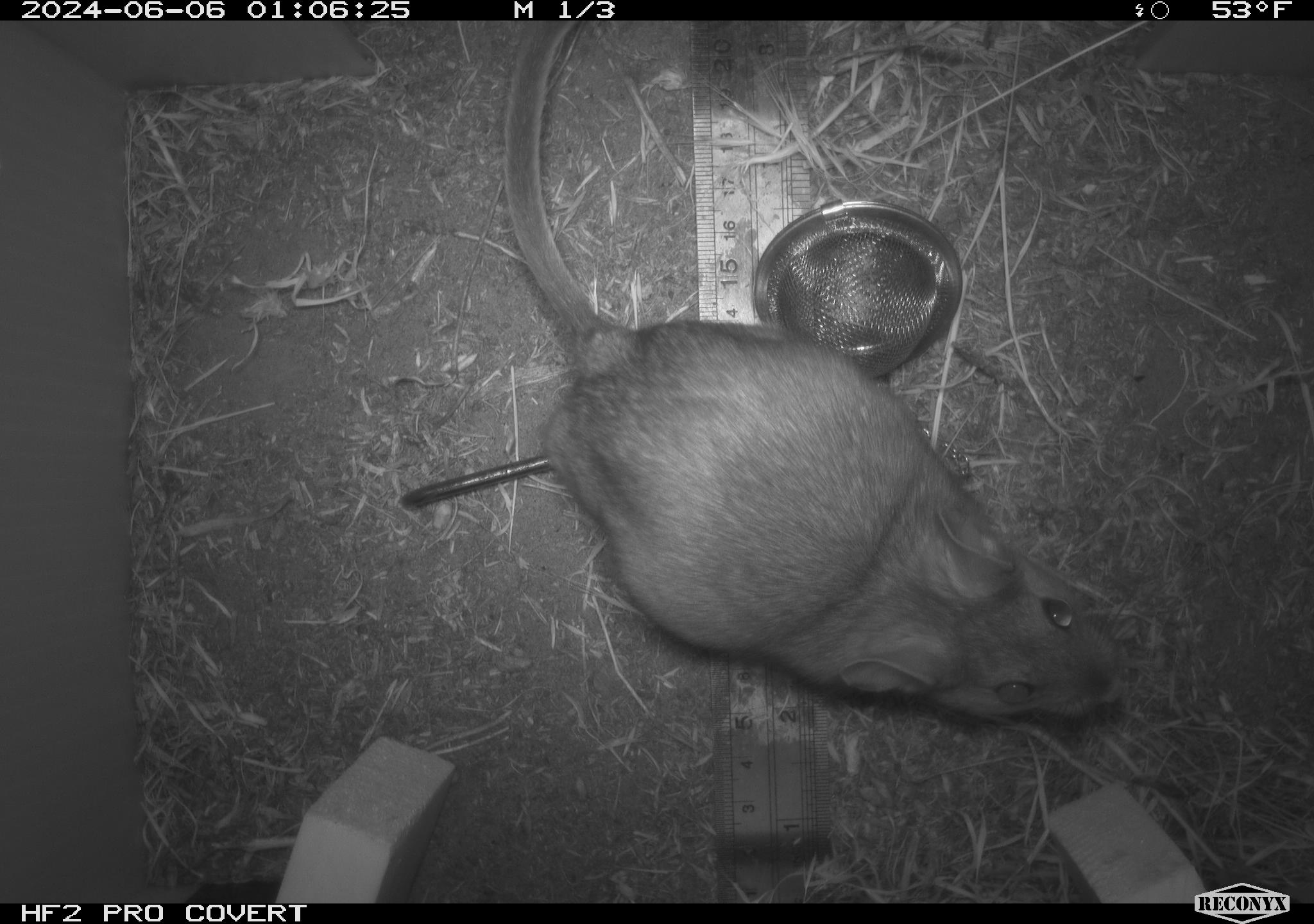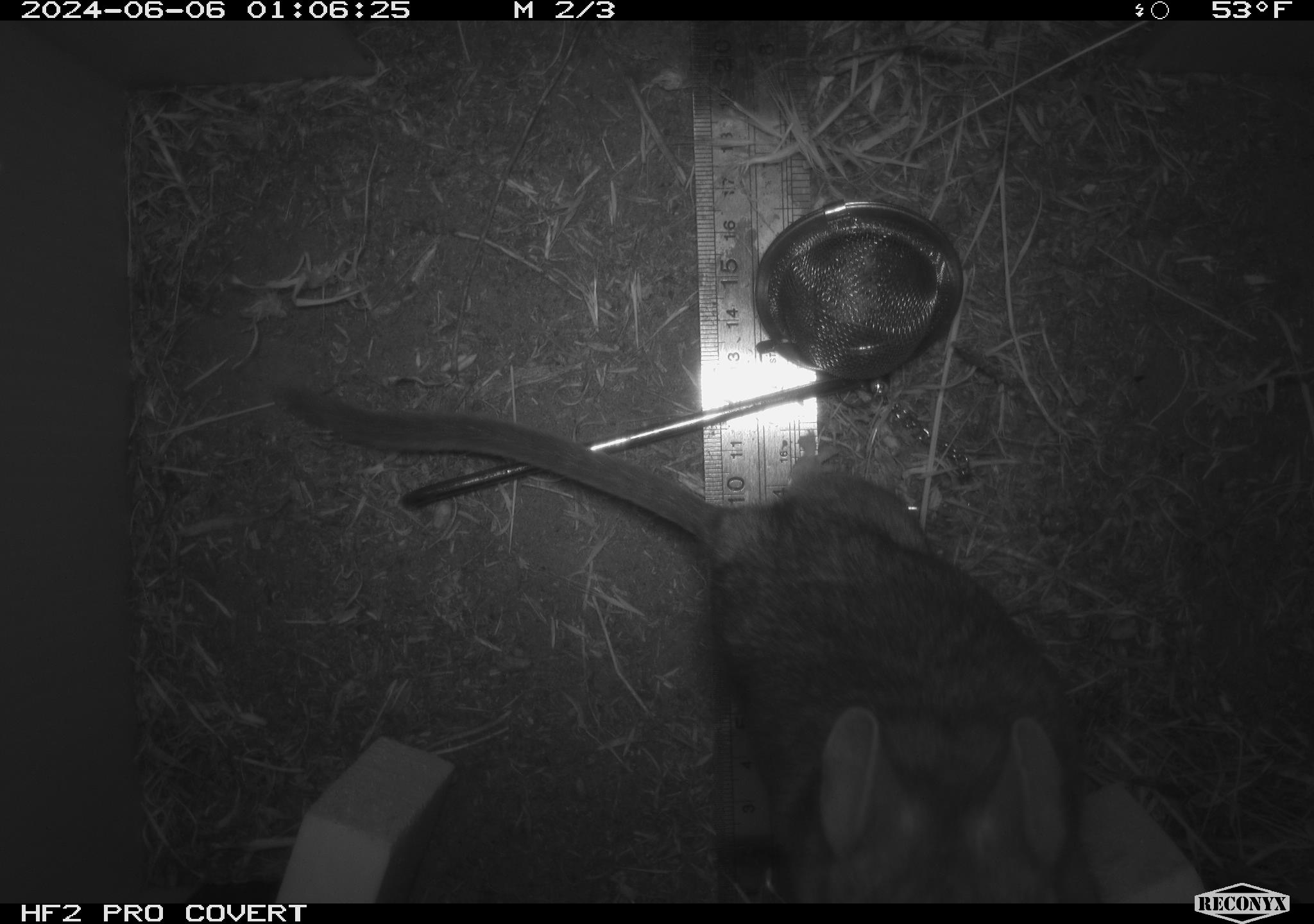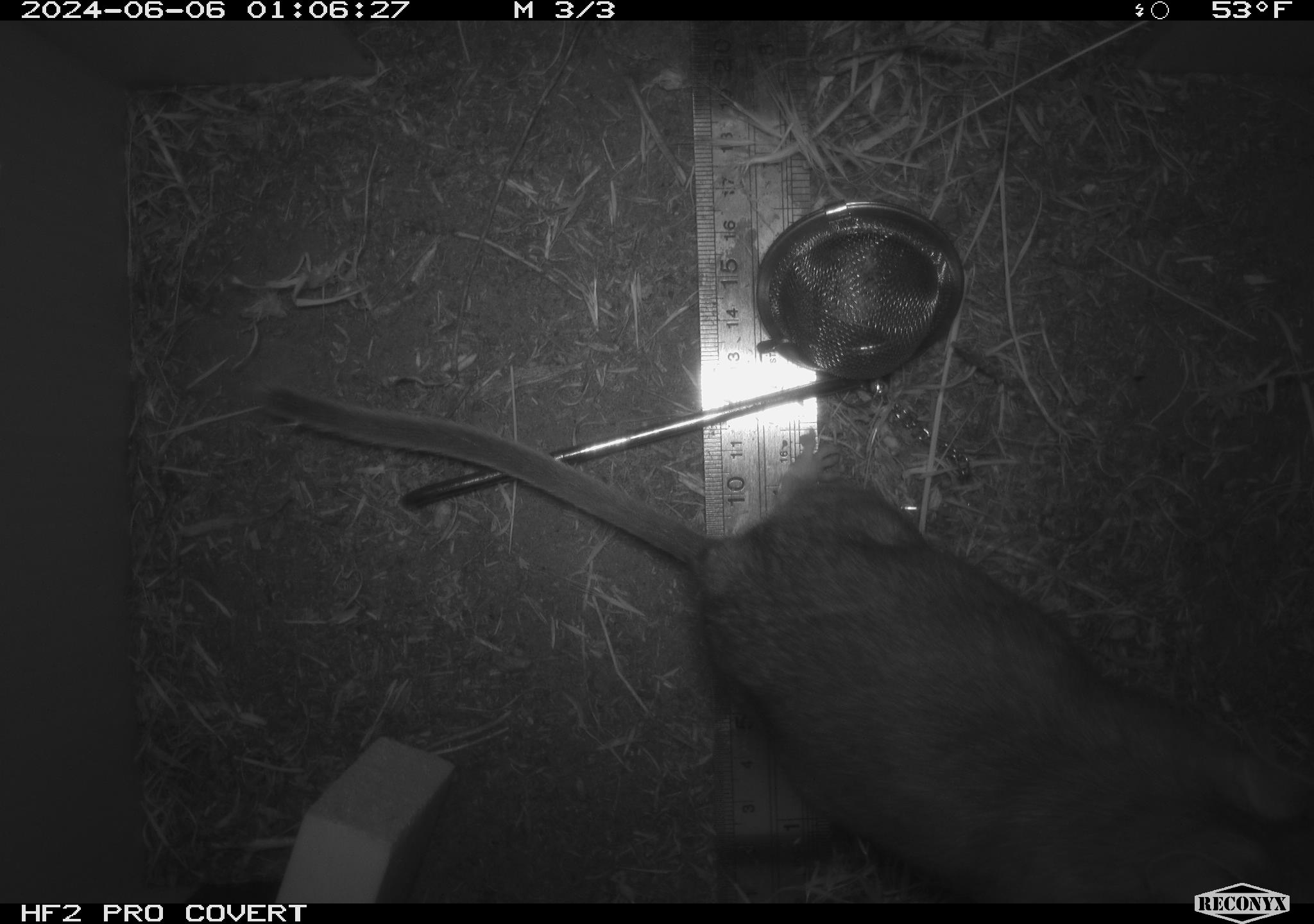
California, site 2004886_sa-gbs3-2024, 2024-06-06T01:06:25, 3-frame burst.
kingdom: Animalia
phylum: Chordata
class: Mammalia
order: Rodentia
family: Cricetidae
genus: Neotoma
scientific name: Neotoma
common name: pack rat or woodrat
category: neotoma species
Neotoma species (pack rat or woodrat) (Neotoma).